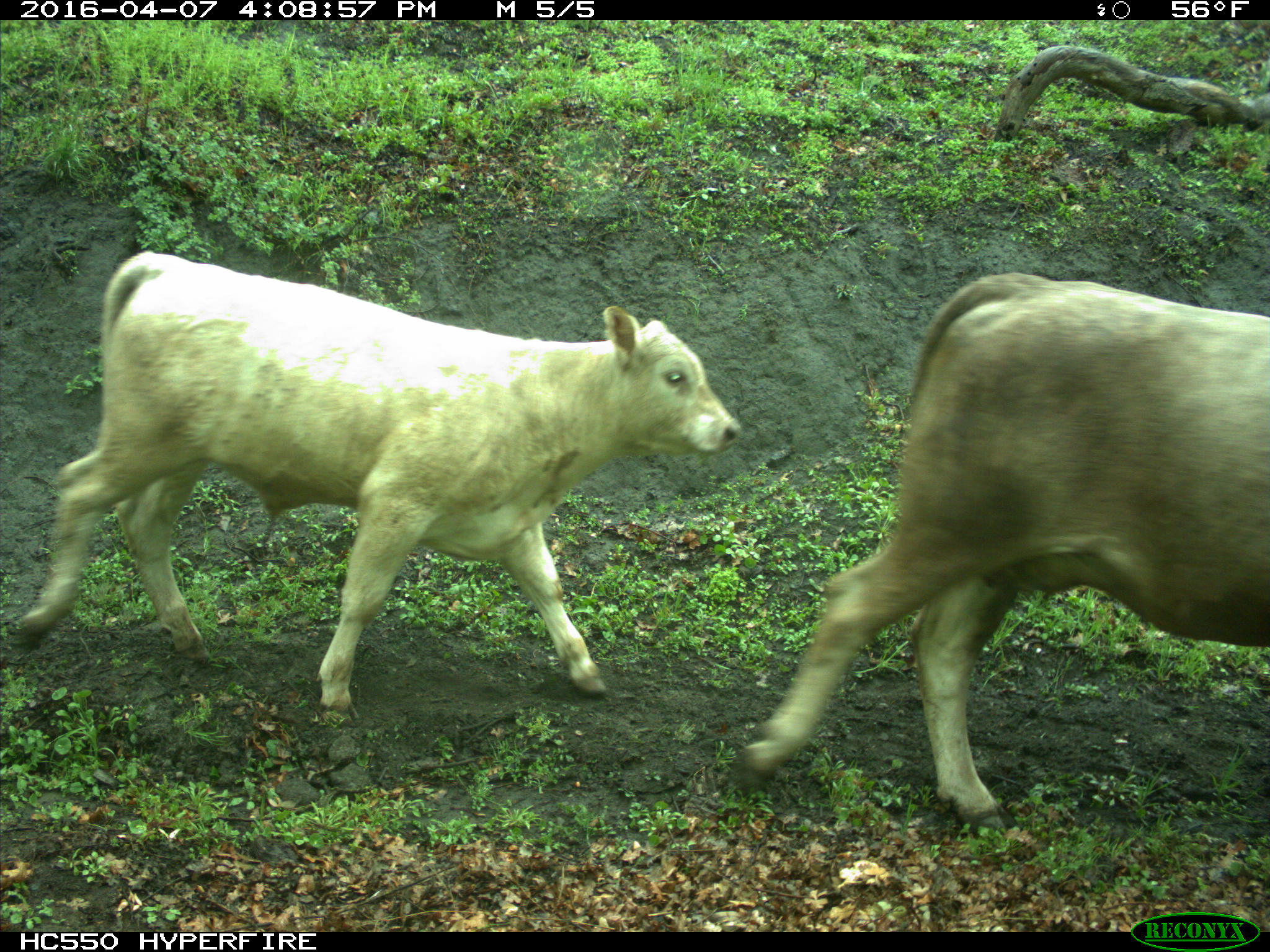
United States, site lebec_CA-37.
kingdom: Animalia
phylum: Chordata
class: Mammalia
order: Artiodactyla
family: Bovidae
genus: Bos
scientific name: Bos taurus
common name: domestic cow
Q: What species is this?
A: Bos taurus (domestic cow).